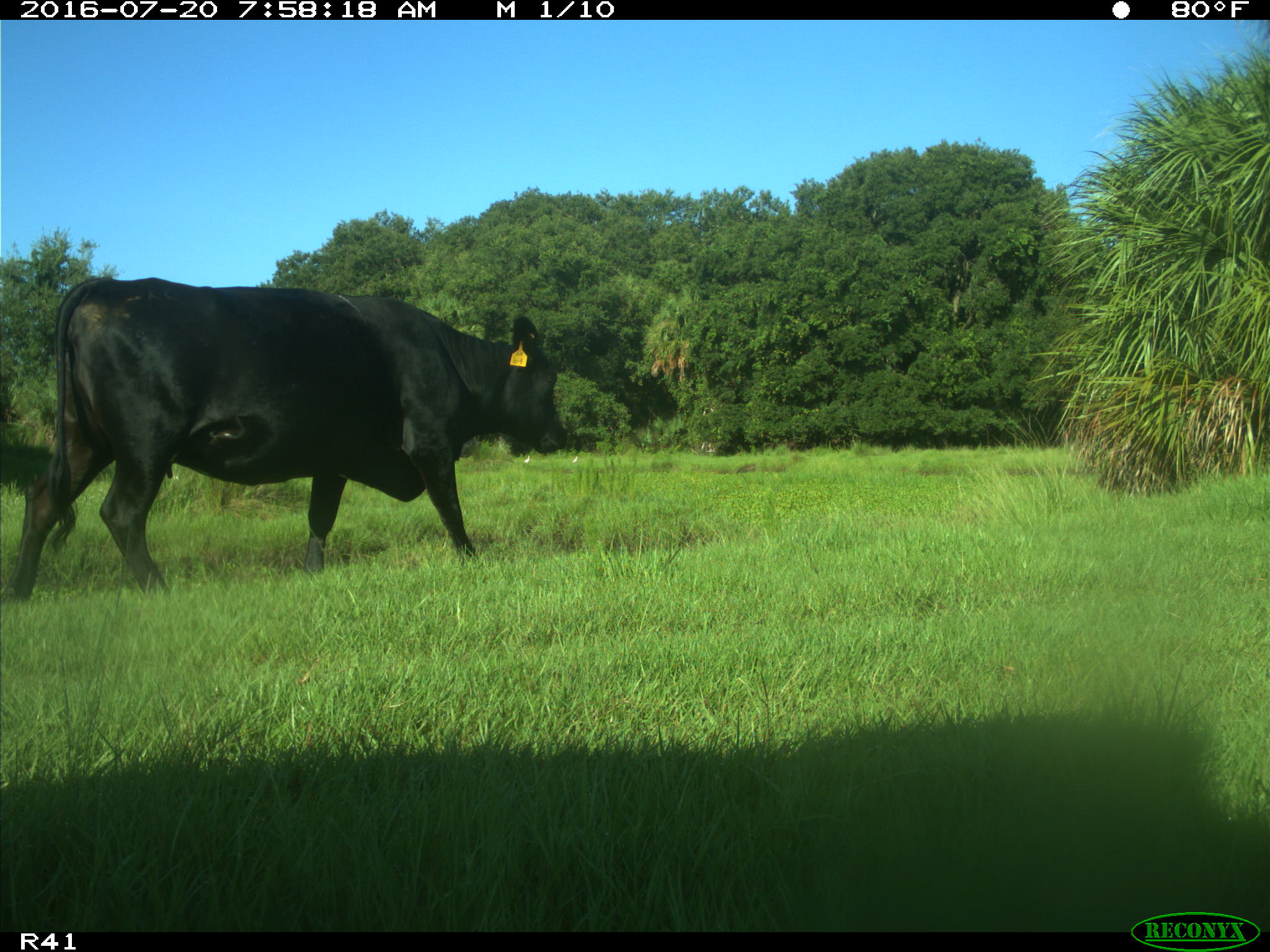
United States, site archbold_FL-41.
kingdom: Animalia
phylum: Chordata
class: Mammalia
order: Artiodactyla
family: Bovidae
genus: Bos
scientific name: Bos taurus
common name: domestic cow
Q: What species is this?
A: Bos taurus (domestic cow).